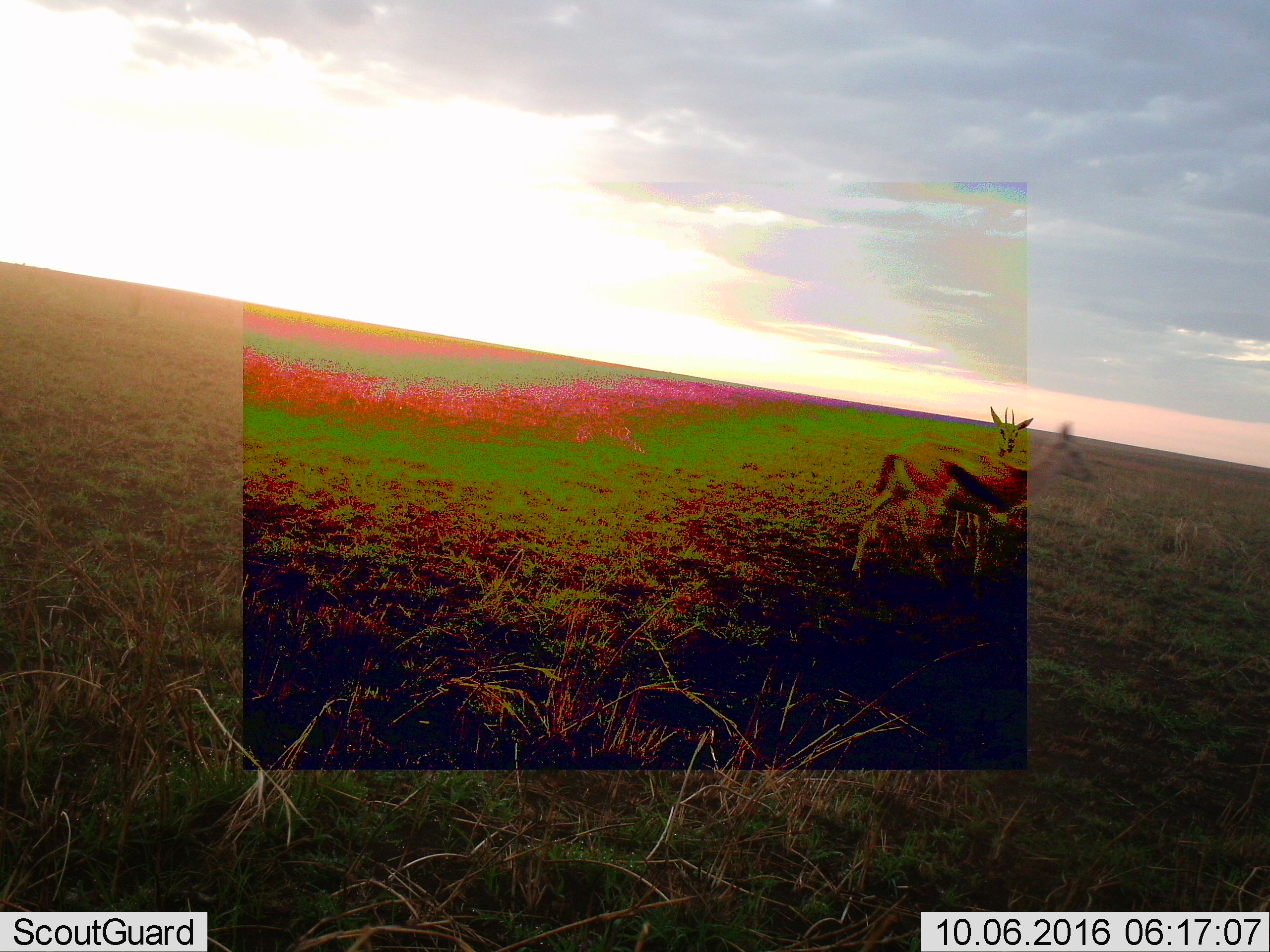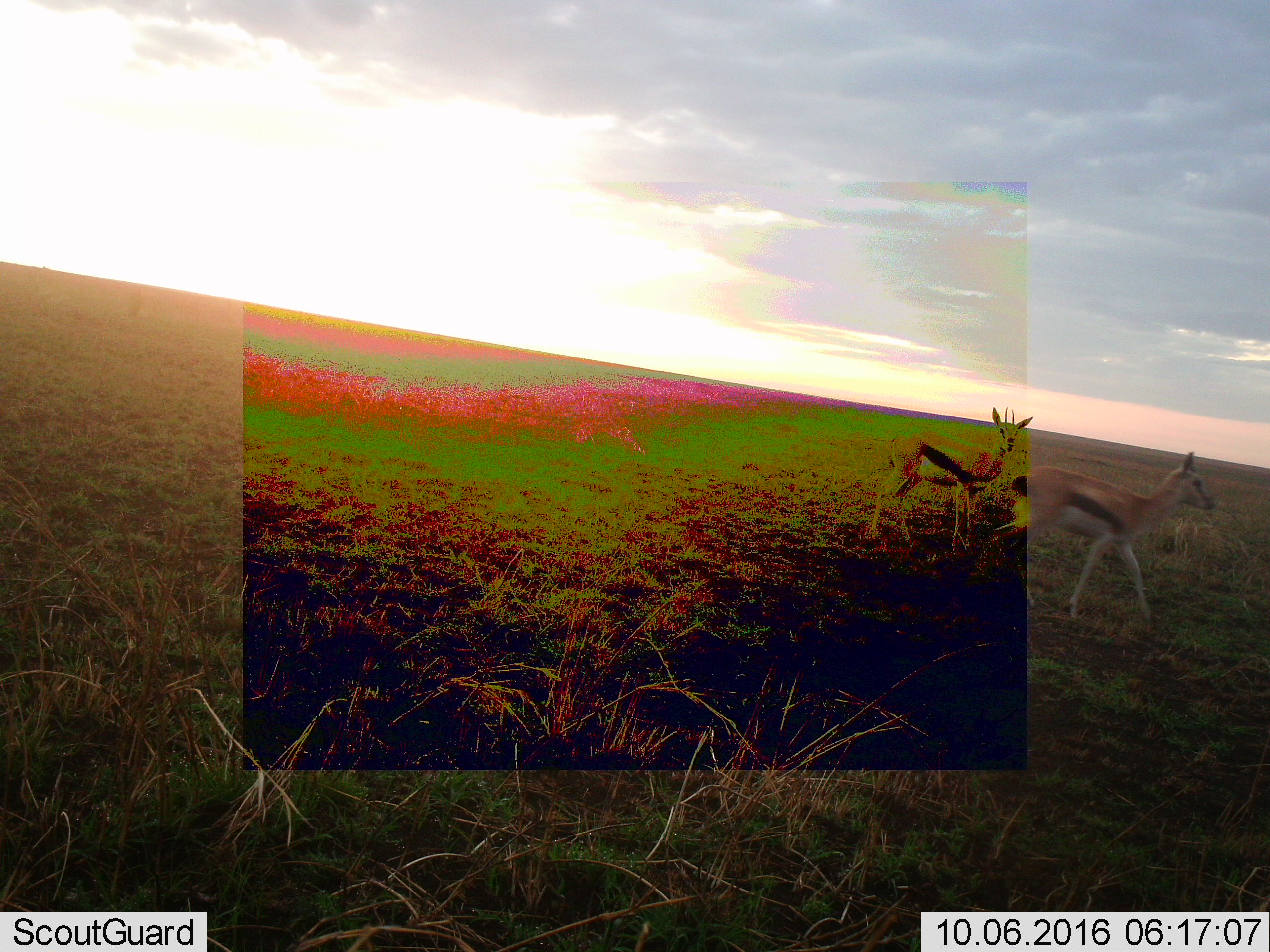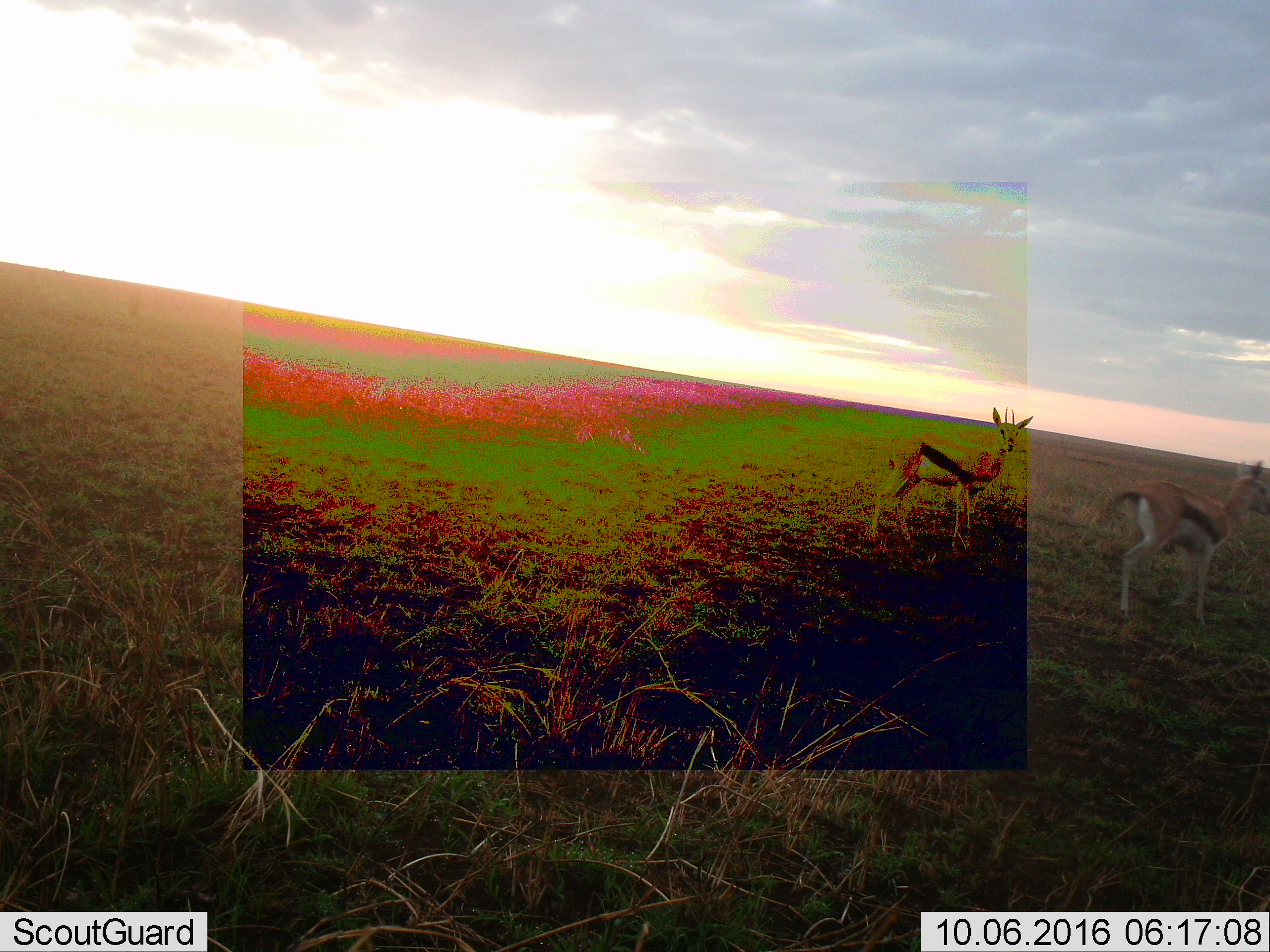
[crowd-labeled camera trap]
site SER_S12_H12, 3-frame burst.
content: unidentified animal